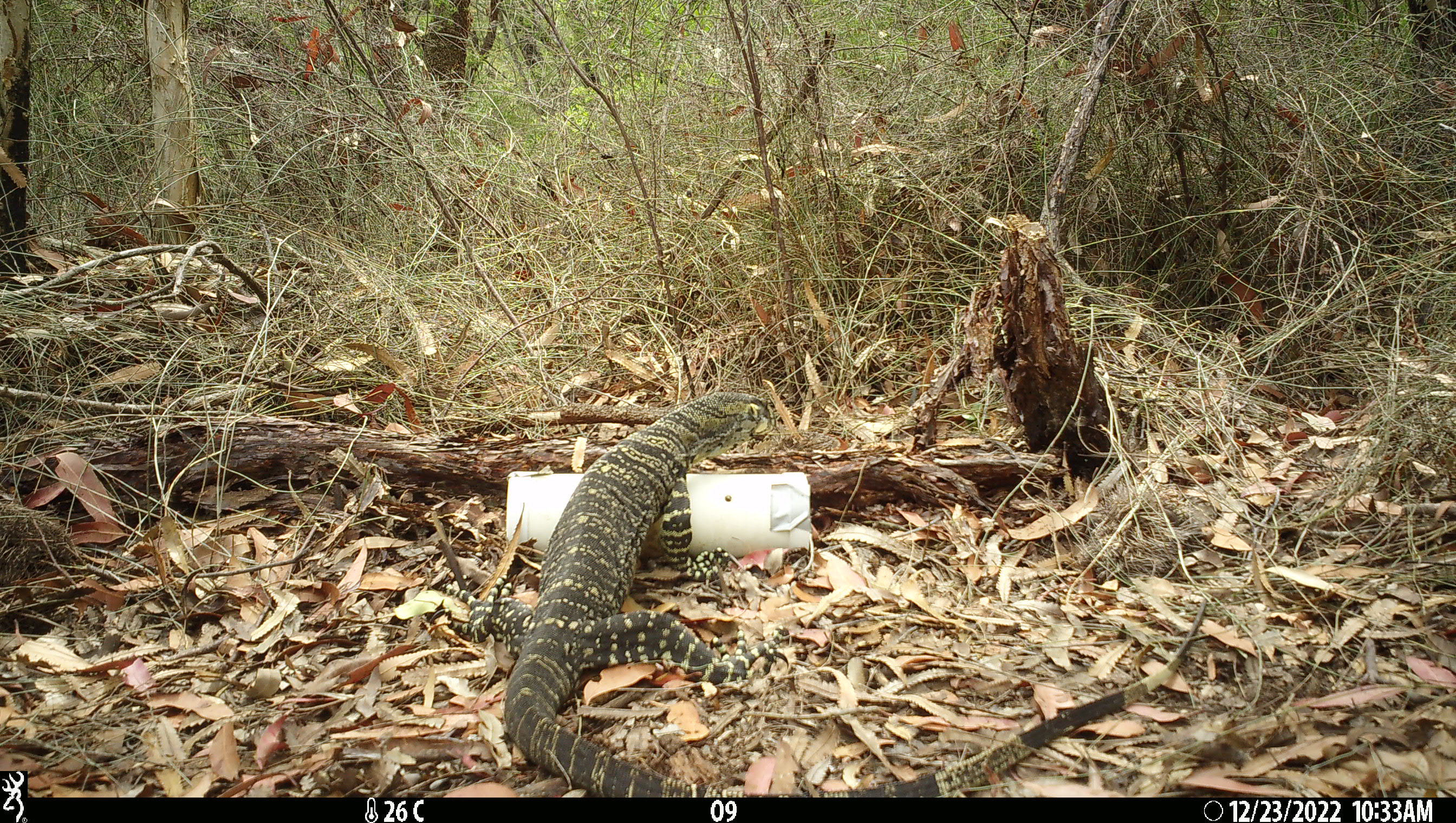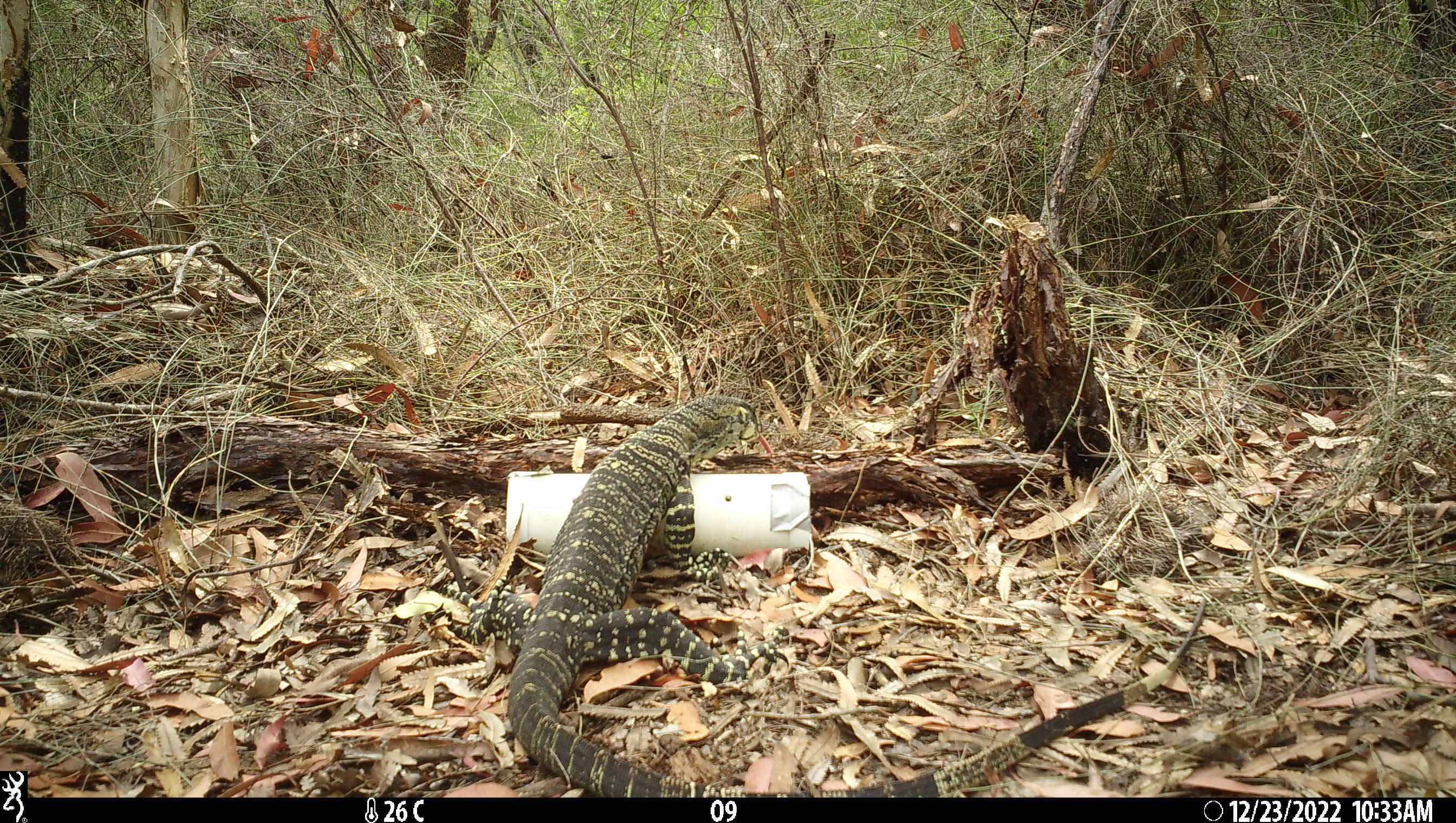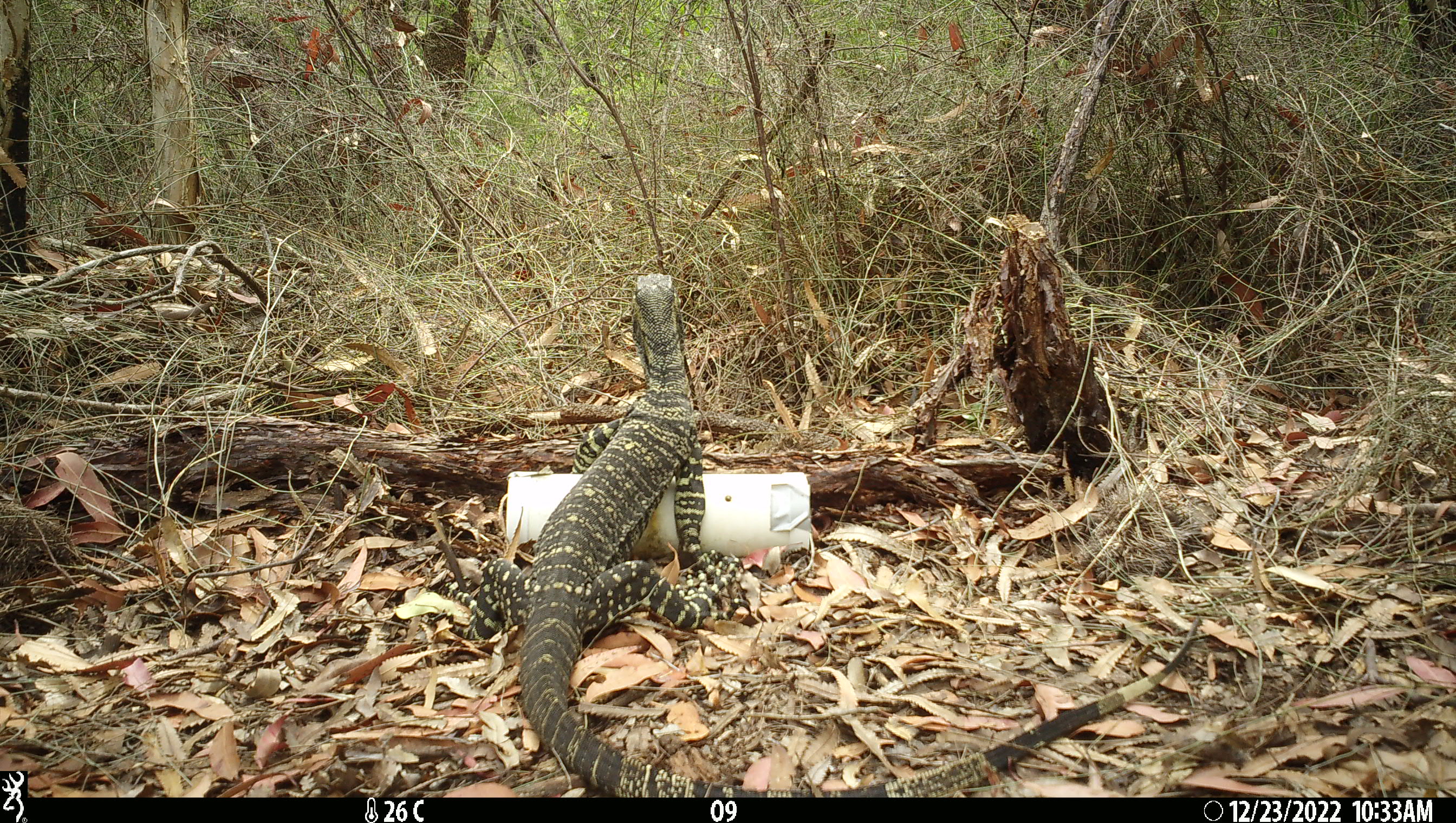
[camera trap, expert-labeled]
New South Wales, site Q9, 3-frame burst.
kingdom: Animalia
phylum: Chordata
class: Reptilia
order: Squamata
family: Varanidae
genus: Varanus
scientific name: Varanus varius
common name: lace monitor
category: goanna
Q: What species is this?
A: Goanna (lace monitor) (Varanus varius).